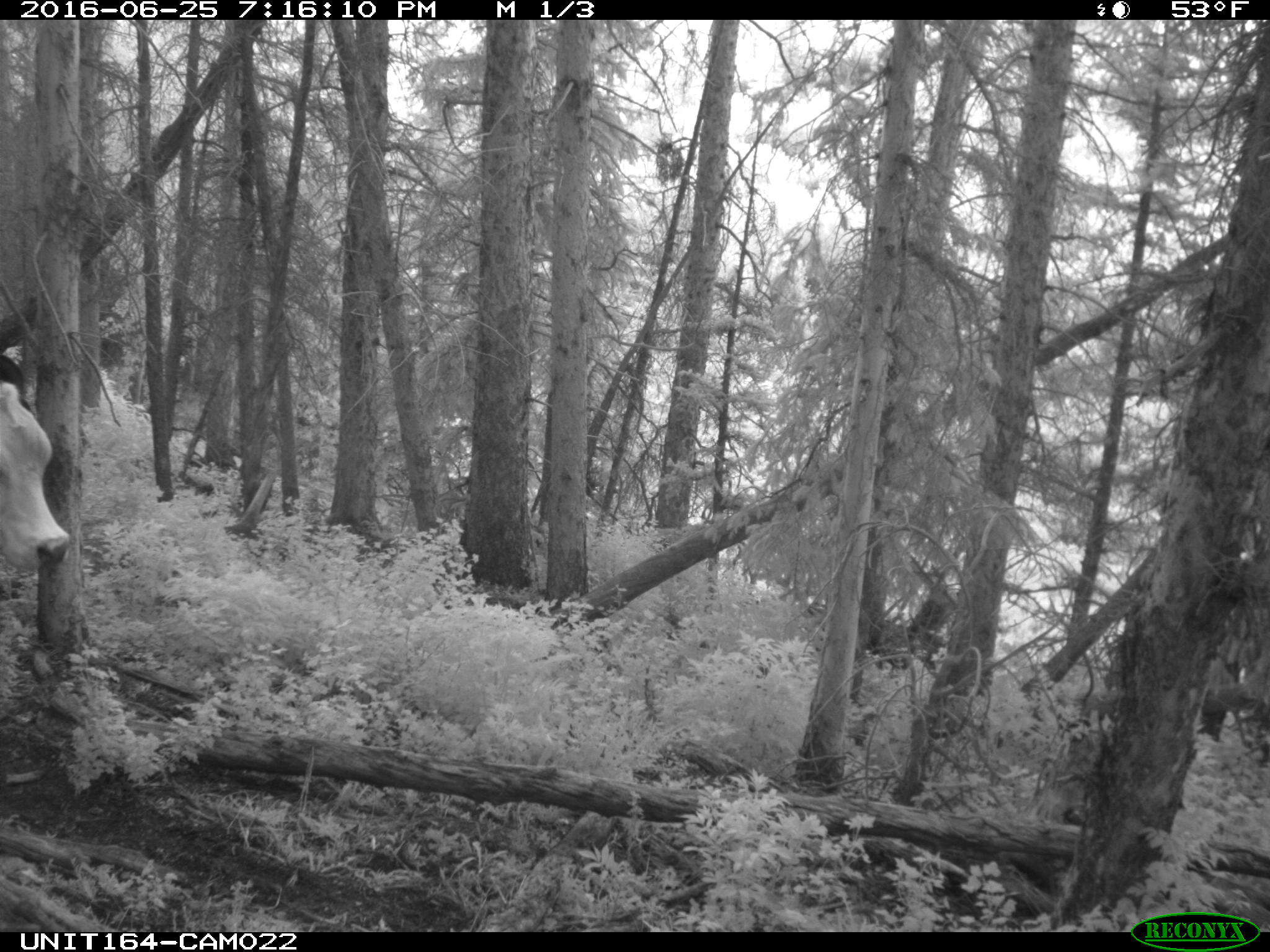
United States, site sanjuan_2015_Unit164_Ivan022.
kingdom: Animalia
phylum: Chordata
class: Mammalia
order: Artiodactyla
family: Bovidae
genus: Bos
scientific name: Bos taurus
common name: domestic cow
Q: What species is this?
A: Bos taurus (domestic cow).